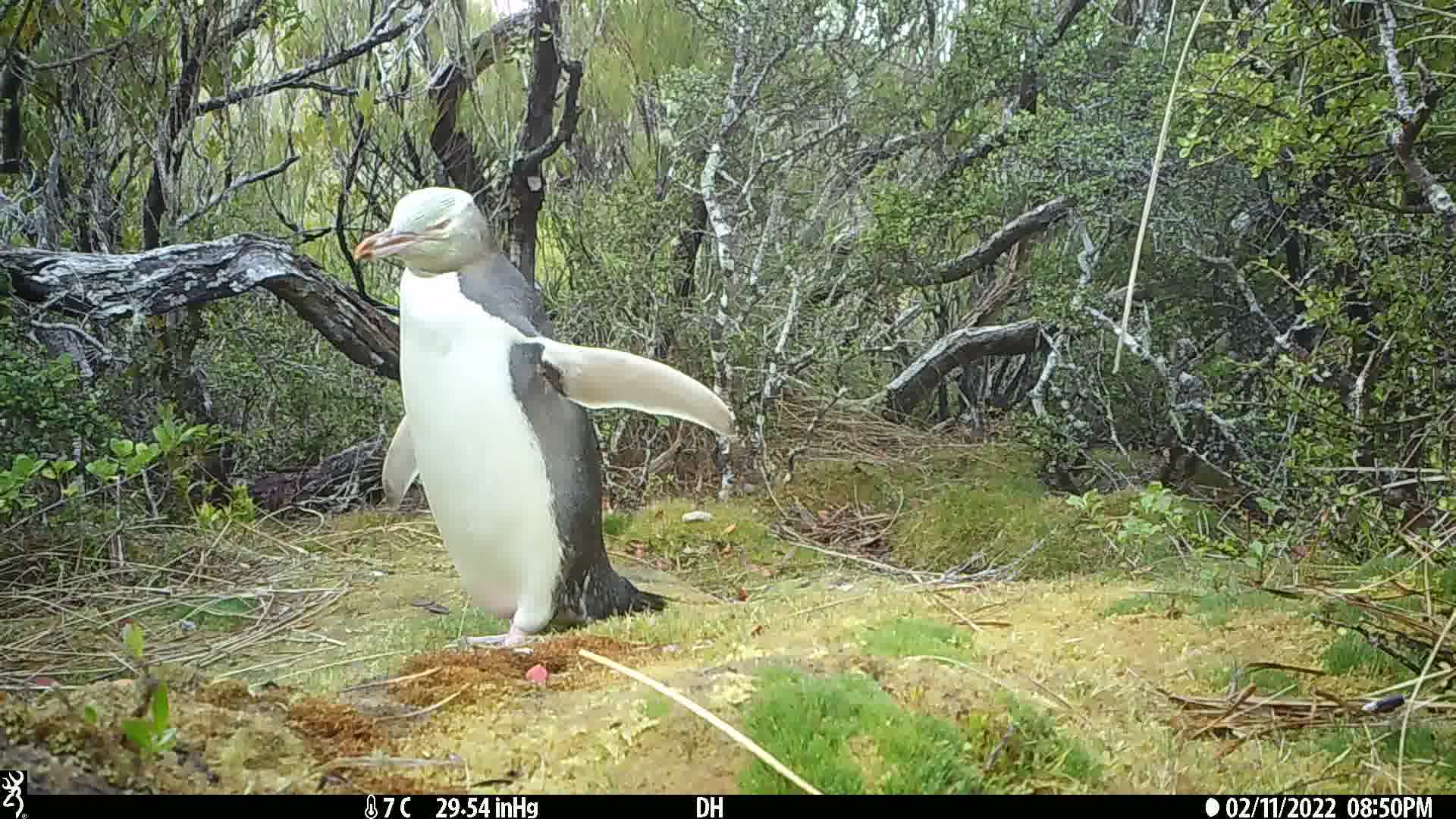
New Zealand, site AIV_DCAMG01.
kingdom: Animalia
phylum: Chordata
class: Aves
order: Sphenisciformes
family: Spheniscidae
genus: Megadyptes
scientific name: Megadyptes antipodes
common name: yellow-eyed penguin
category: yellow eyed penguin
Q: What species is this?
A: Yellow eyed penguin (yellow-eyed penguin) (Megadyptes antipodes).